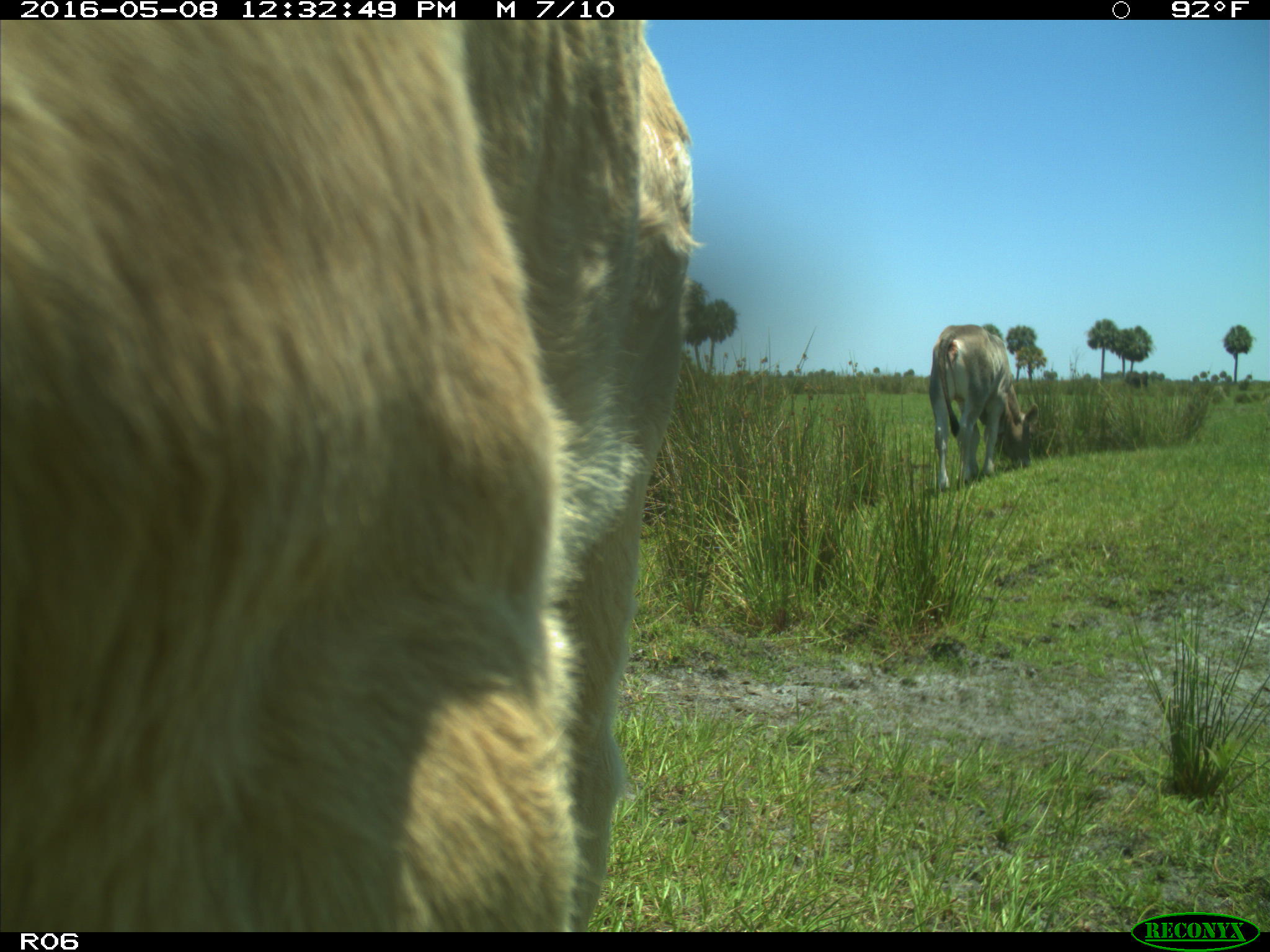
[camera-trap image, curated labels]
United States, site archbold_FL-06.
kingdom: Animalia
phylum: Chordata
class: Mammalia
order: Artiodactyla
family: Bovidae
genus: Bos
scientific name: Bos taurus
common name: domestic cow